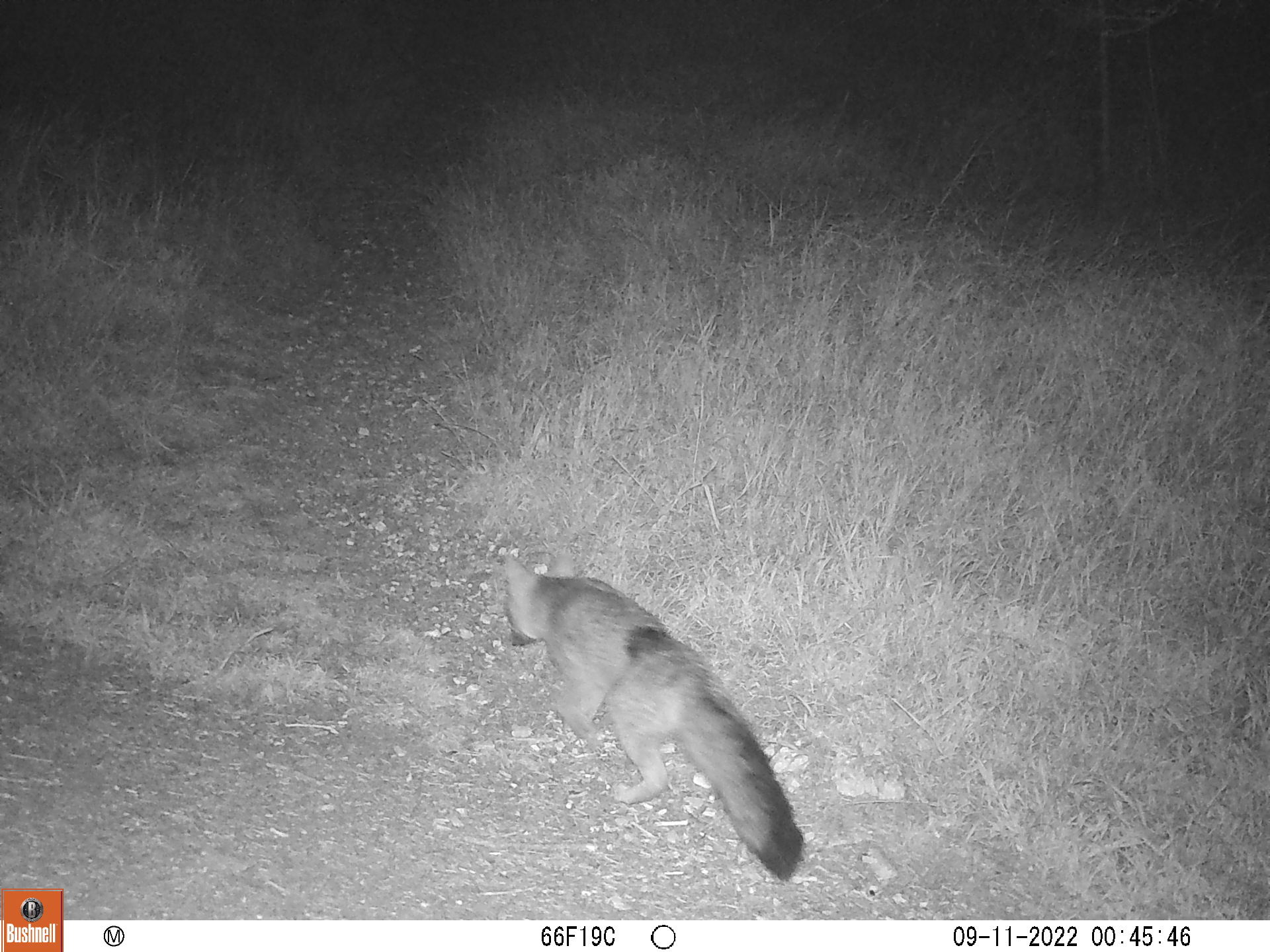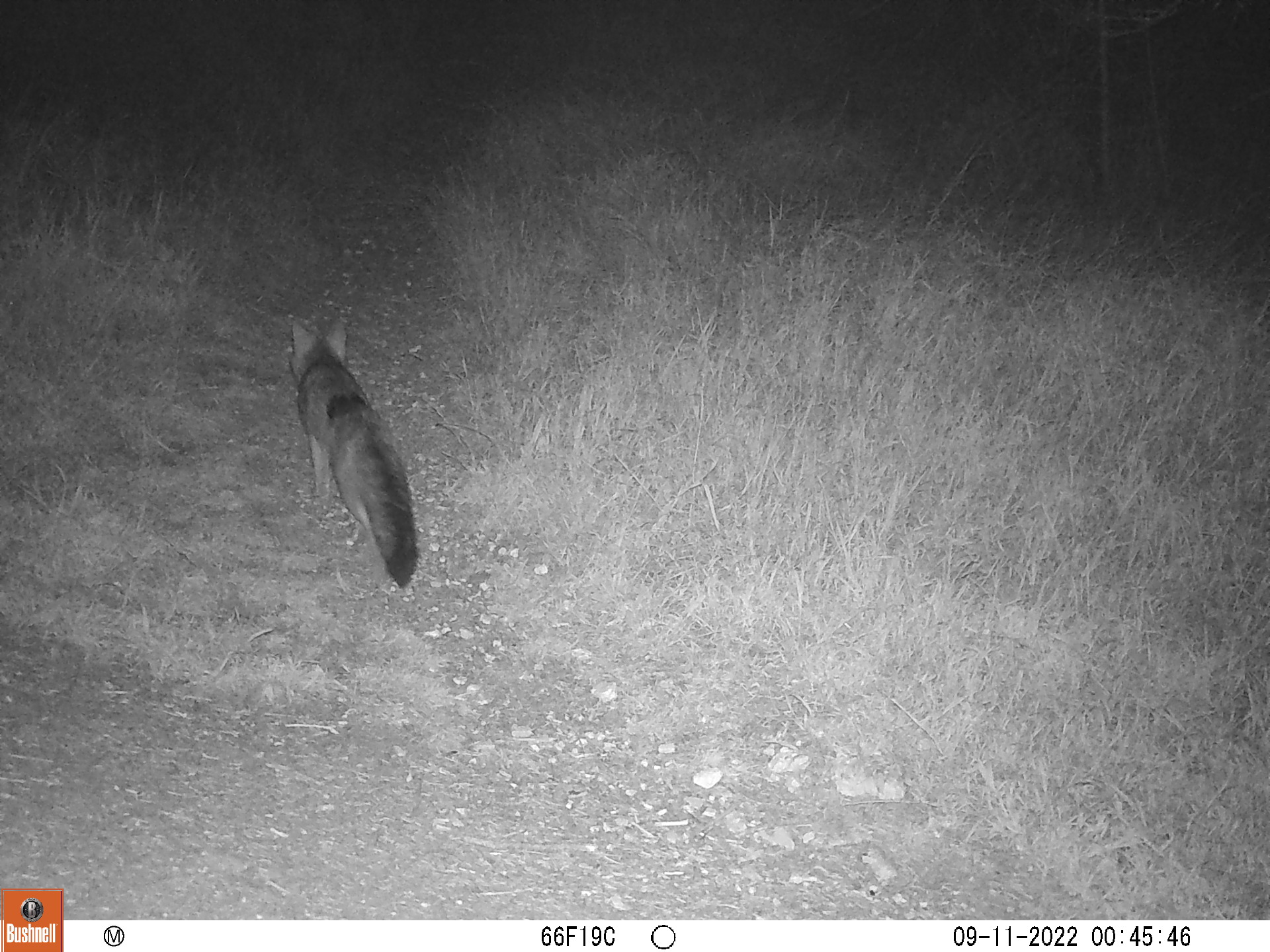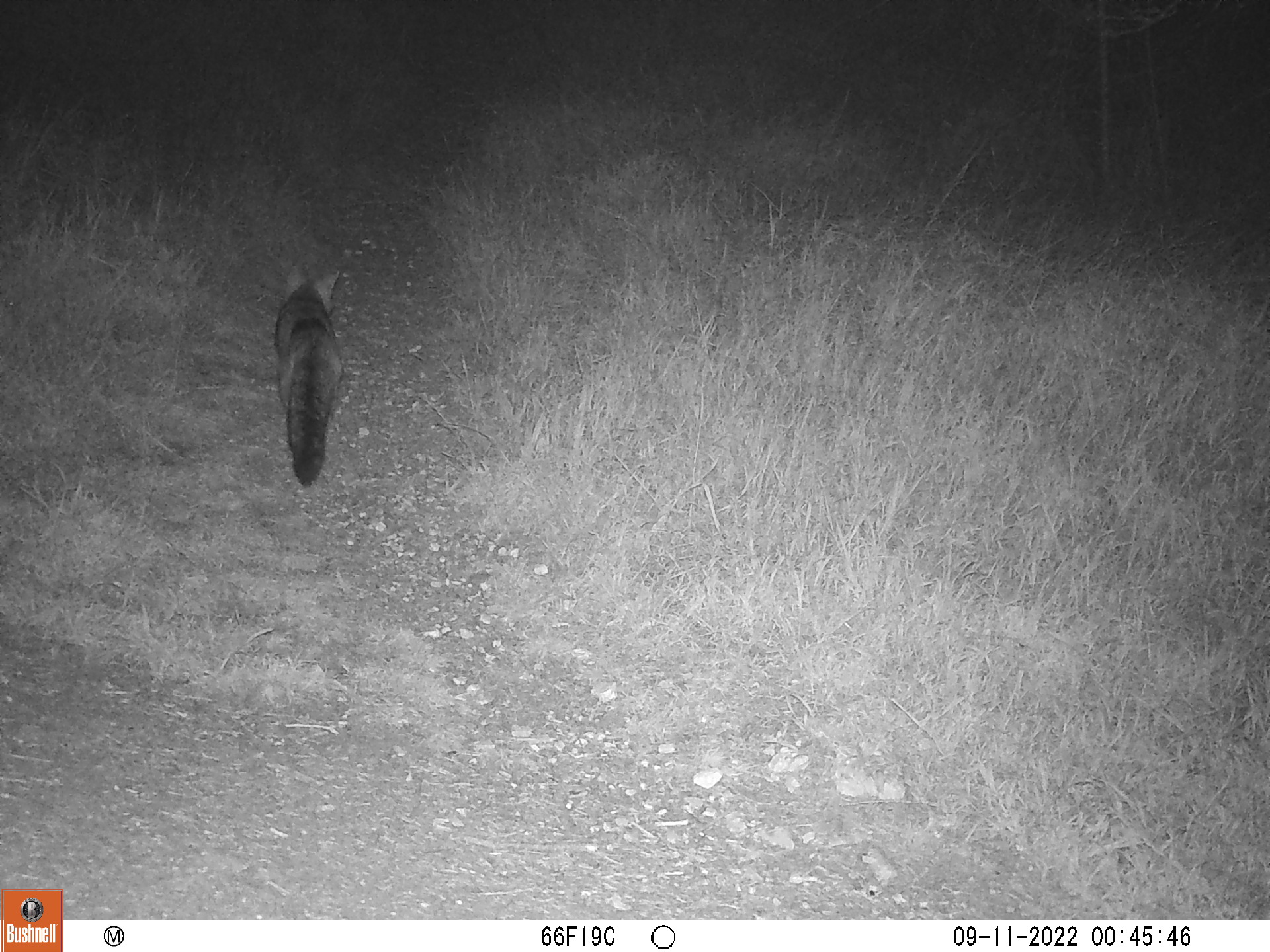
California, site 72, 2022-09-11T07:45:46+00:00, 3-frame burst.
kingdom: Animalia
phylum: Chordata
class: Mammalia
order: Carnivora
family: Canidae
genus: Urocyon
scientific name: Urocyon cinereoargenteus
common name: gray fox